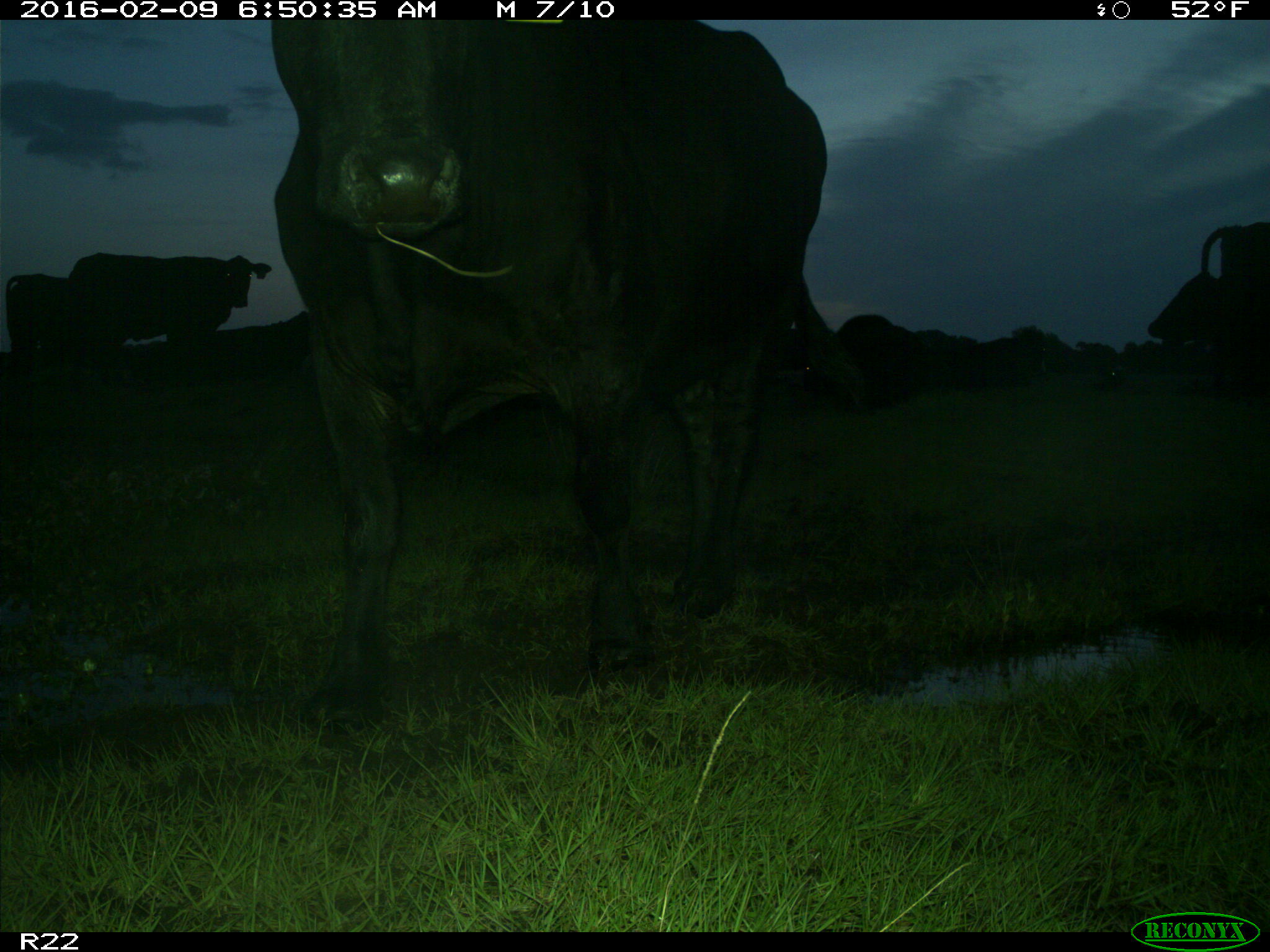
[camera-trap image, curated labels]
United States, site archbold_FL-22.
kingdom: Animalia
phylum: Chordata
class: Mammalia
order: Artiodactyla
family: Bovidae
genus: Bos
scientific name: Bos taurus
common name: domestic cow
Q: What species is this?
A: Bos taurus (domestic cow).